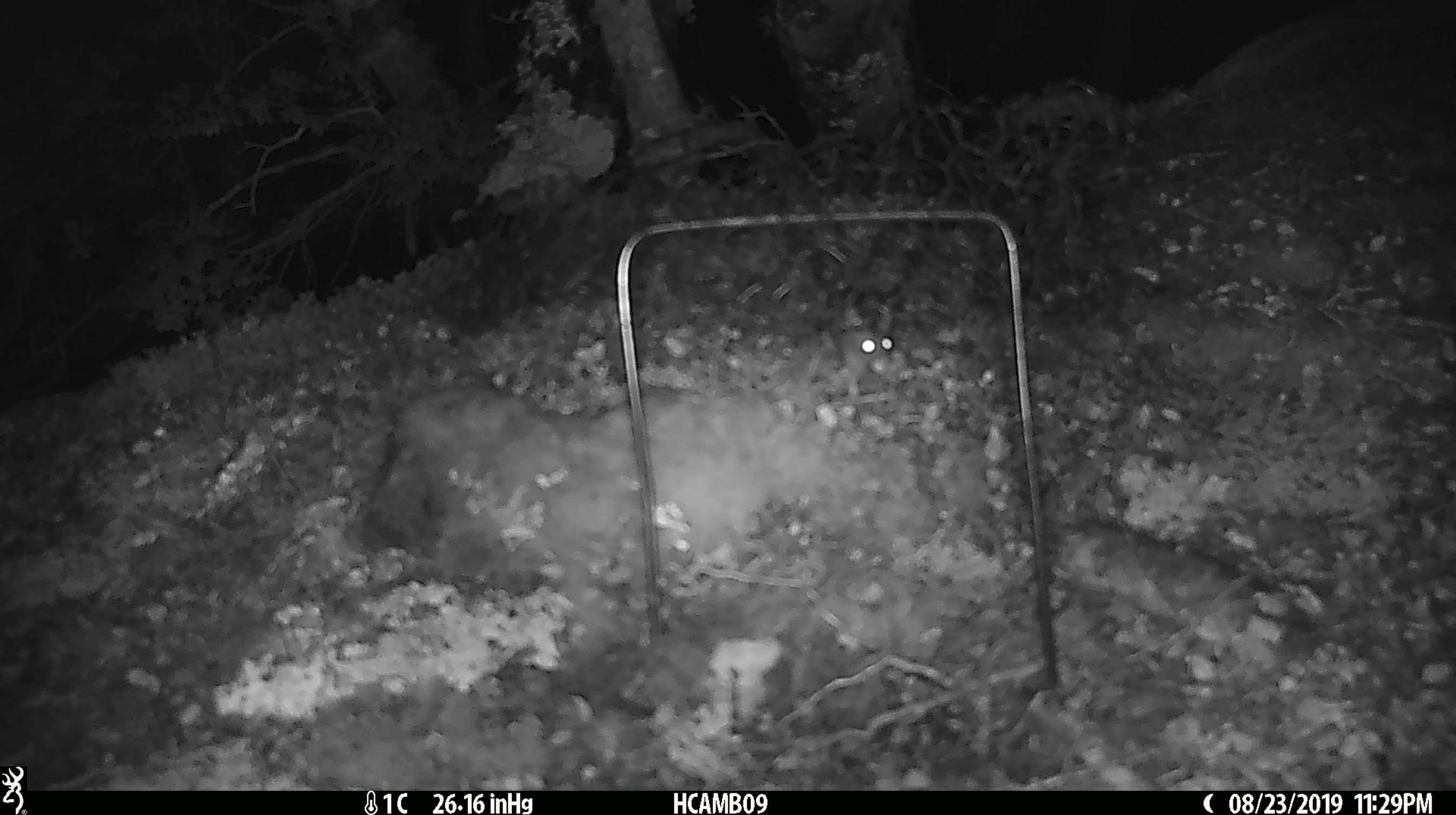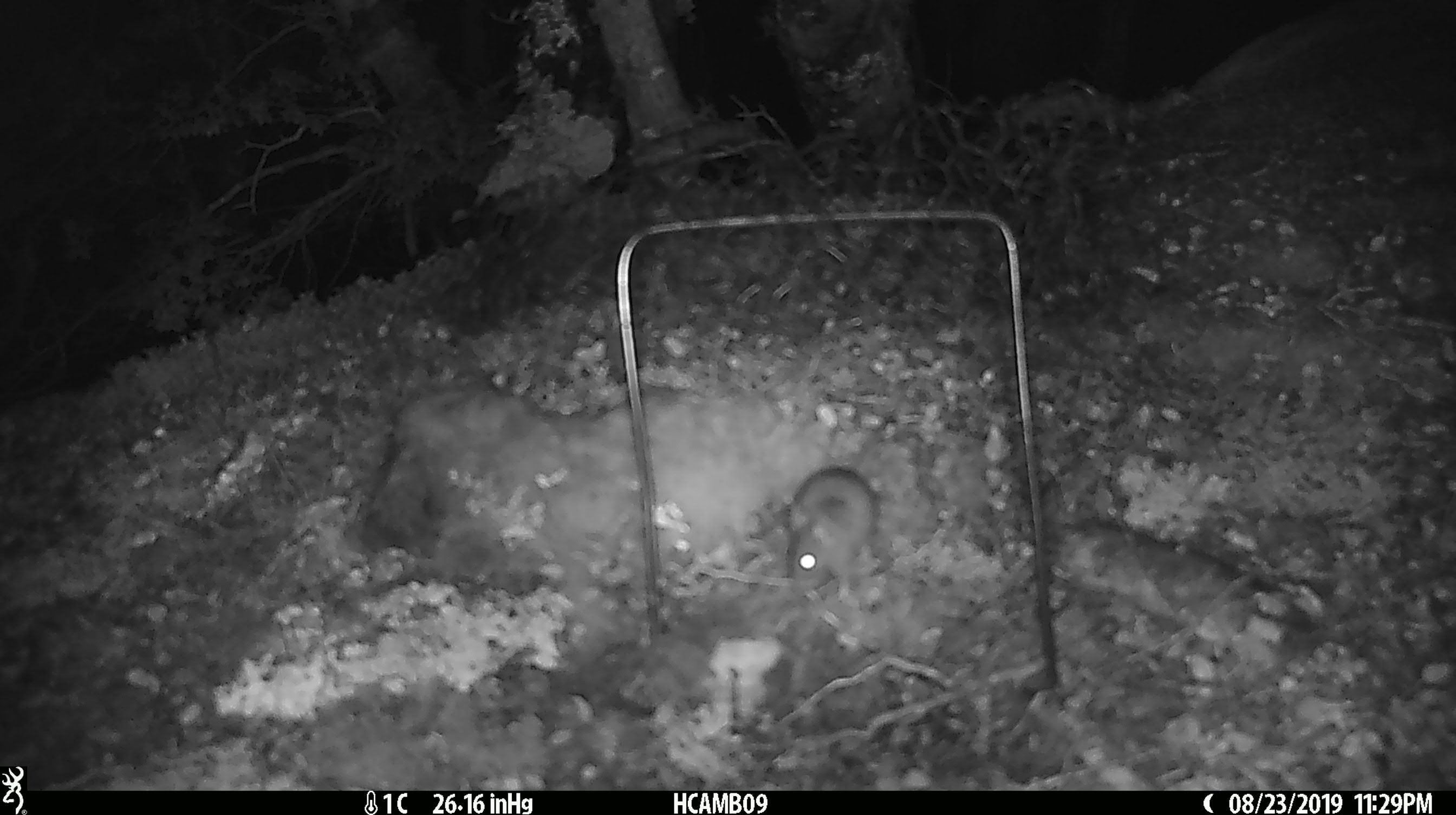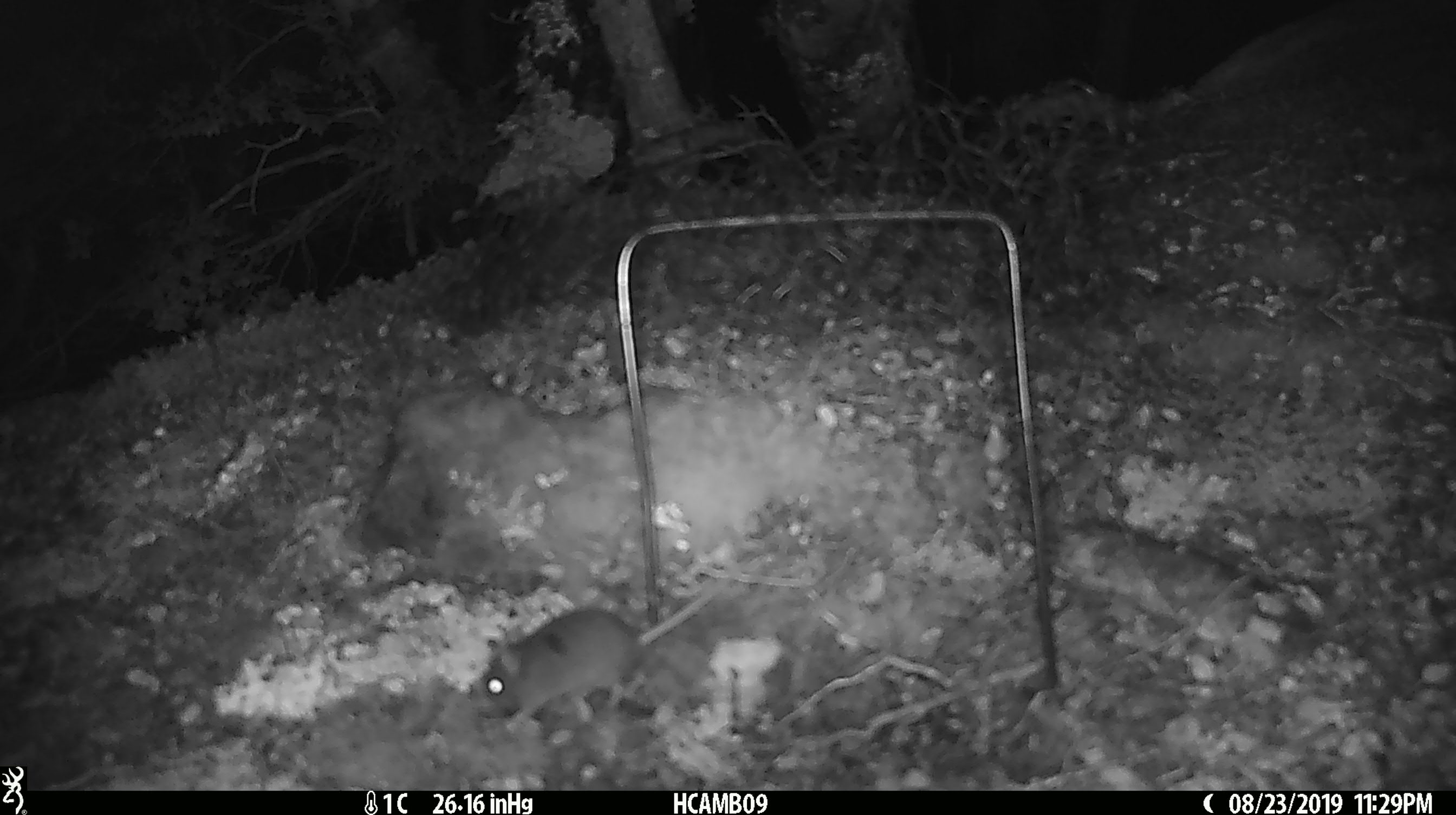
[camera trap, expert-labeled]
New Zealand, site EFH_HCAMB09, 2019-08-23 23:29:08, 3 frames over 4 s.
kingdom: Animalia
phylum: Chordata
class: Mammalia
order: Rodentia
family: Muridae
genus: Mus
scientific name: Mus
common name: mouse